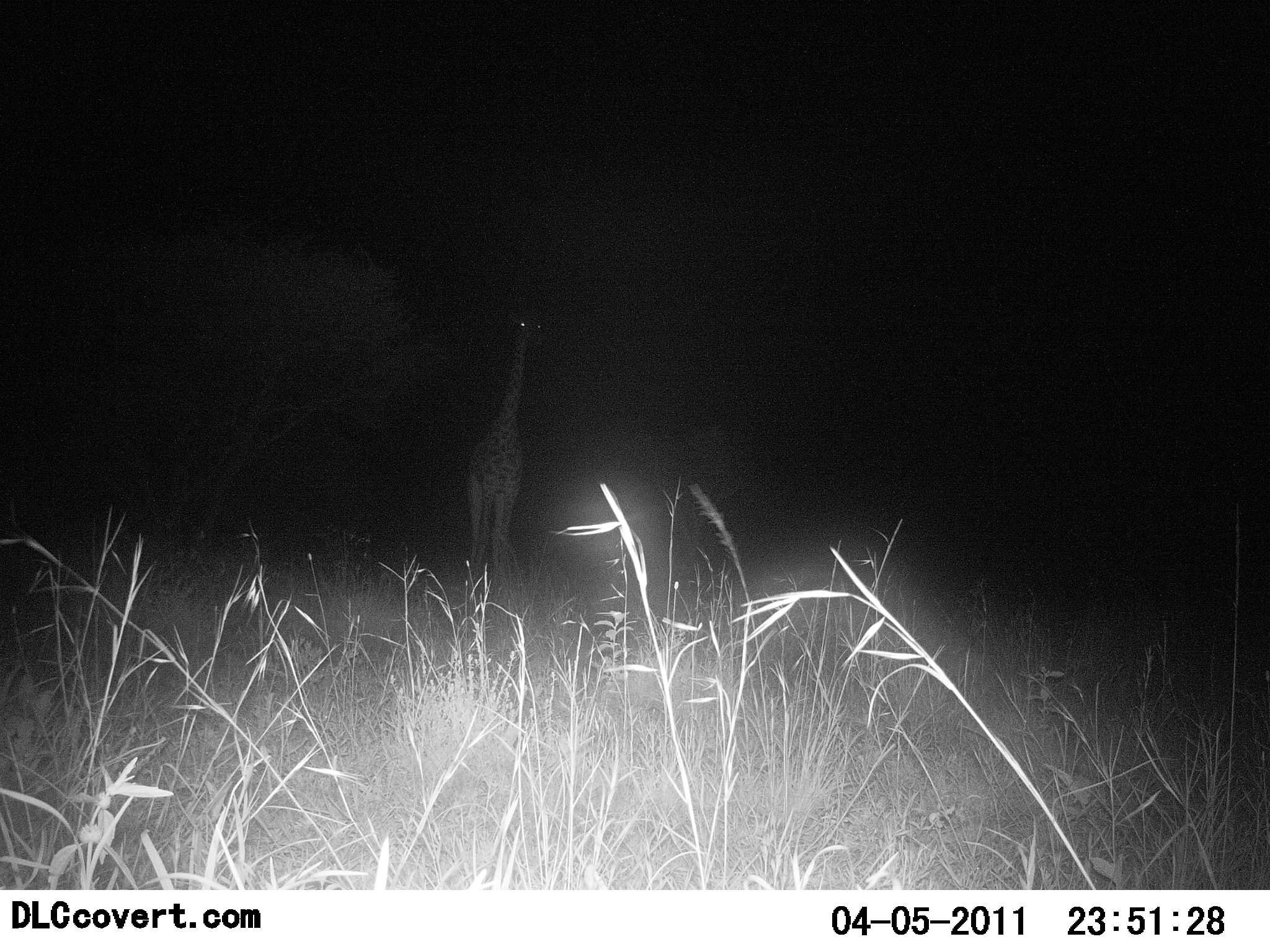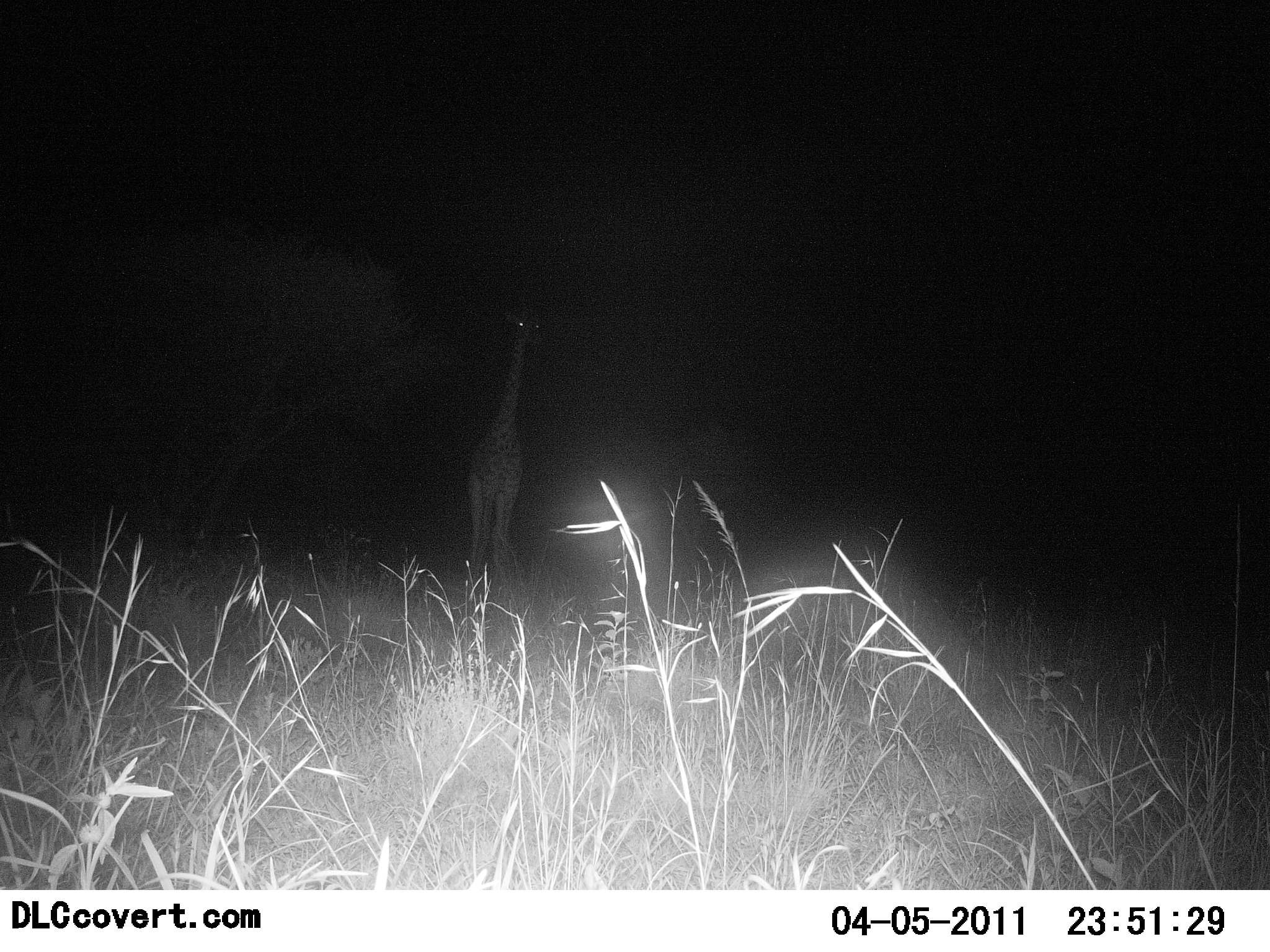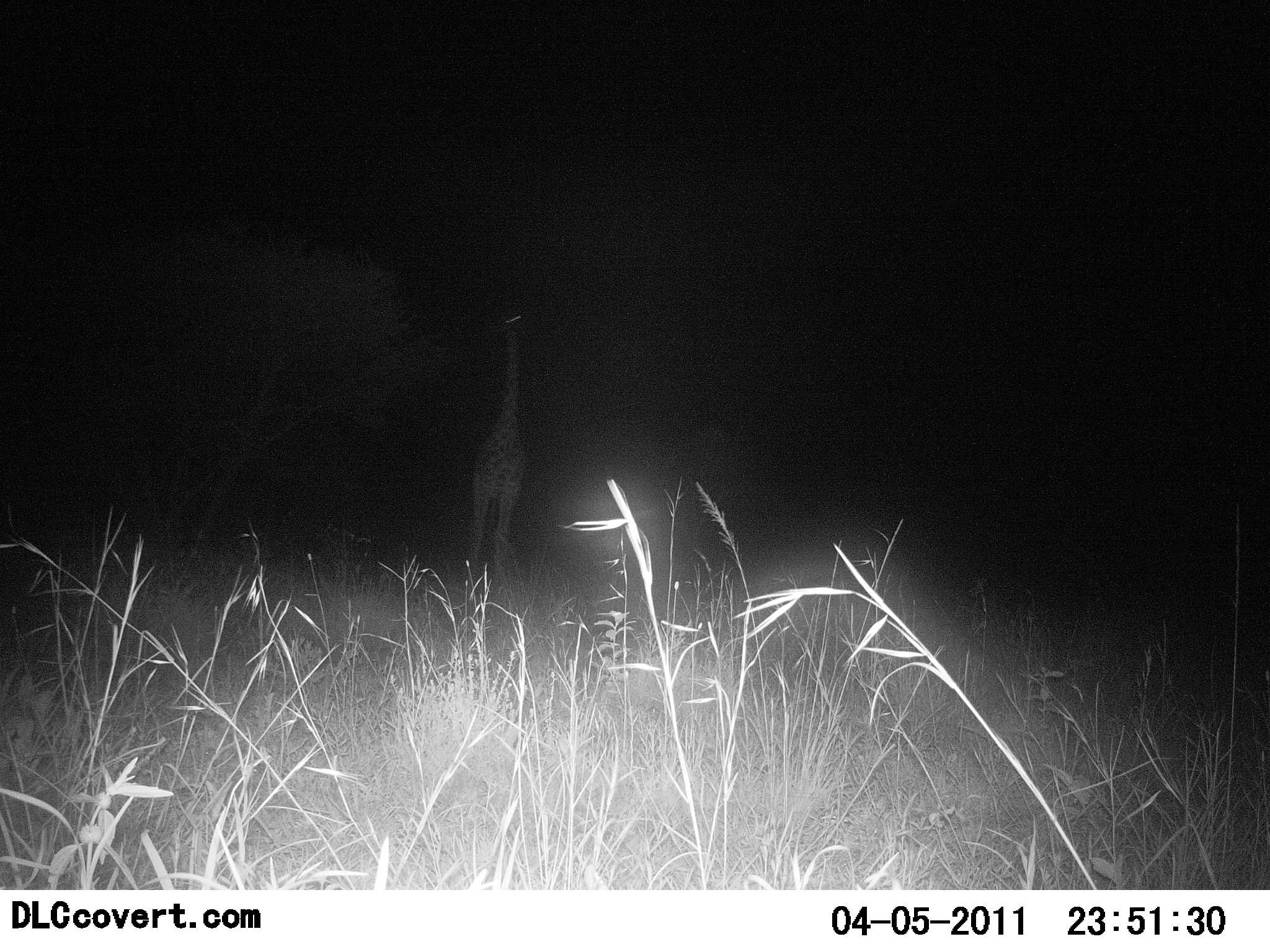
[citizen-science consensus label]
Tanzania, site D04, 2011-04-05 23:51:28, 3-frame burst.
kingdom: Animalia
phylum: Chordata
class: Mammalia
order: Artiodactyla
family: Giraffidae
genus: Giraffa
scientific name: Giraffa camelopardalis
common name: giraffe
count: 1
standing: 92%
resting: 0%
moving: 8%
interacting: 0%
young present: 0%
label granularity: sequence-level